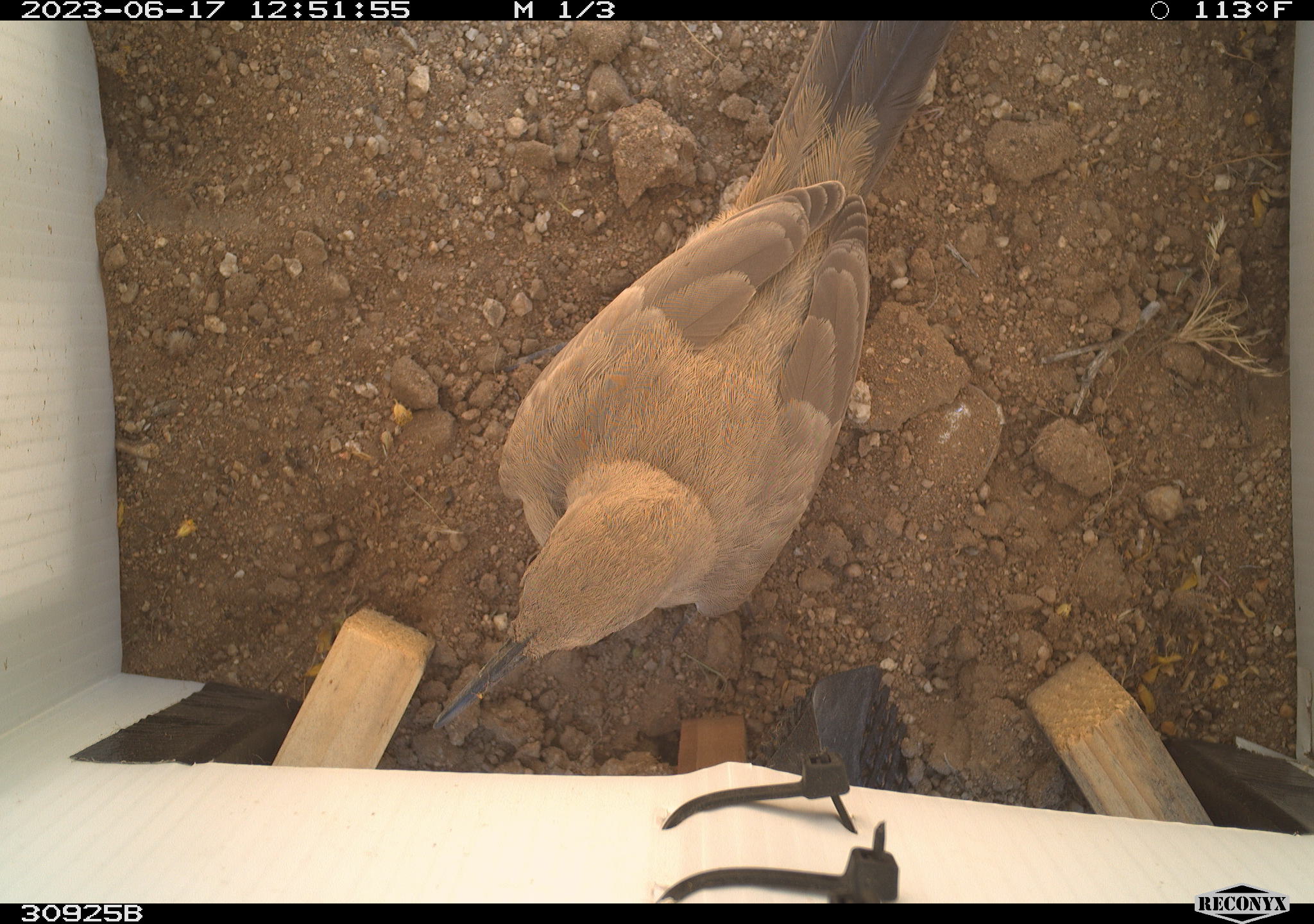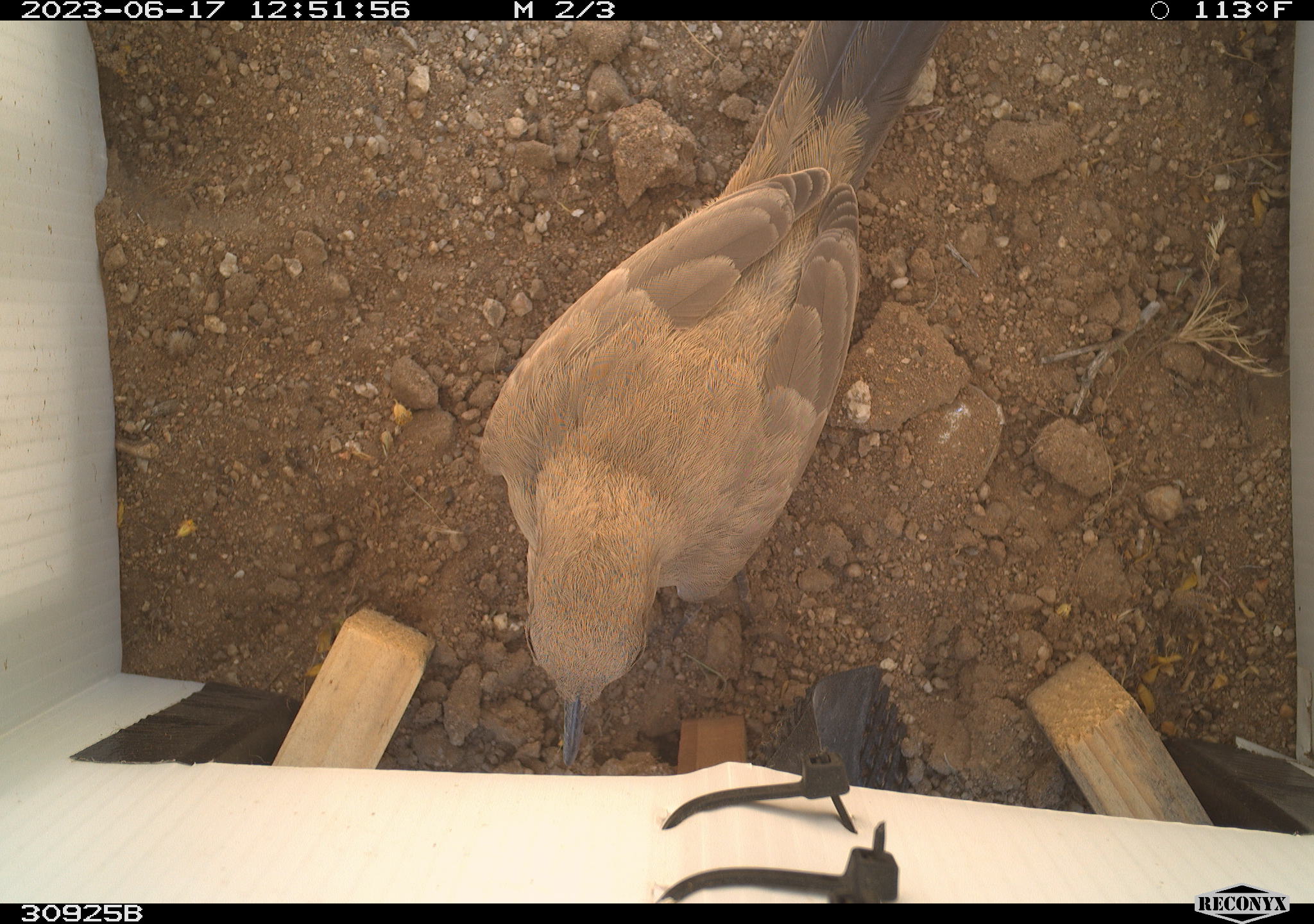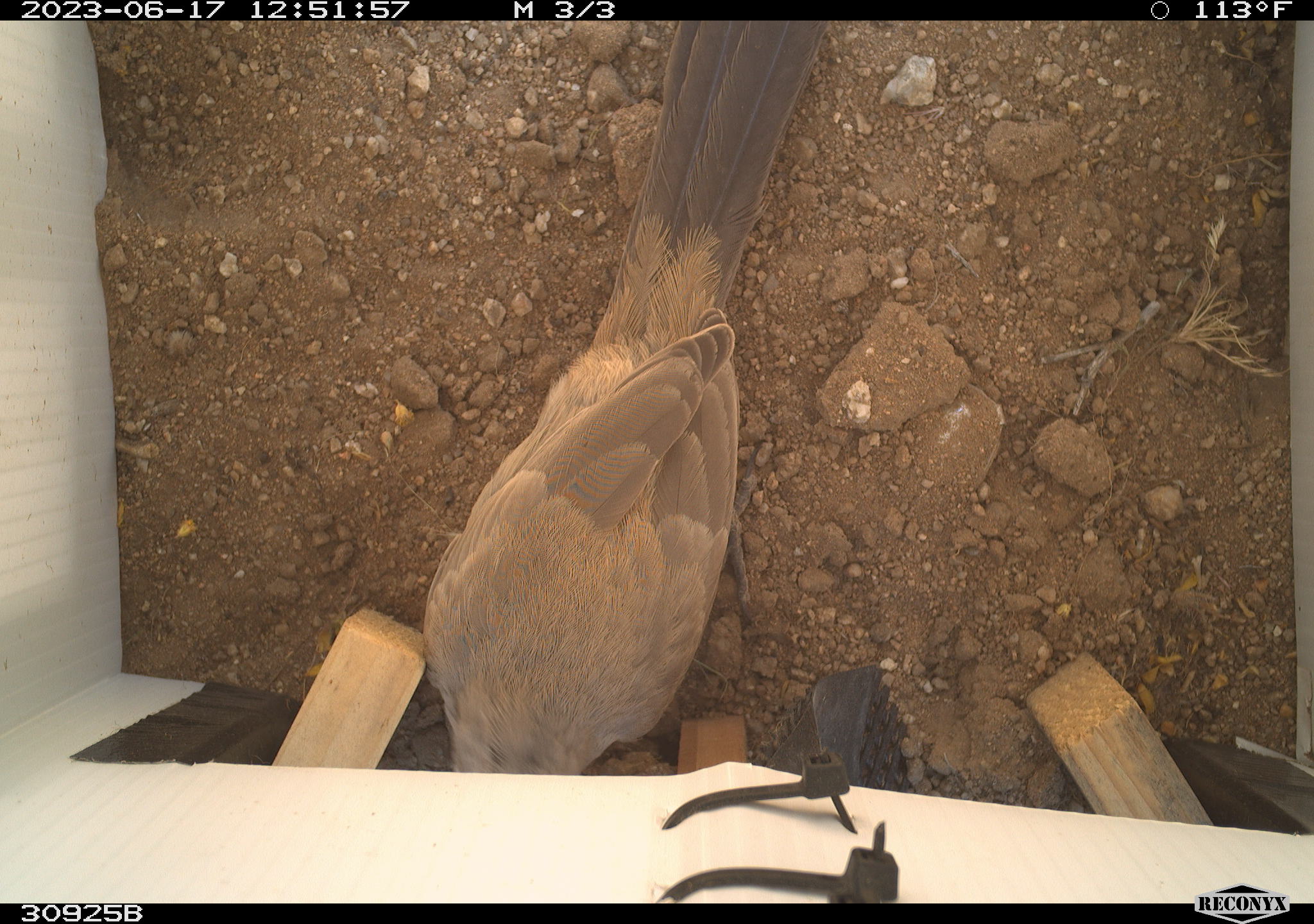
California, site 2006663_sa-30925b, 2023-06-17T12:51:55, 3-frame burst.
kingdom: Animalia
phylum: Chordata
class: Aves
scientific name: Aves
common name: bird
Bird (Aves).